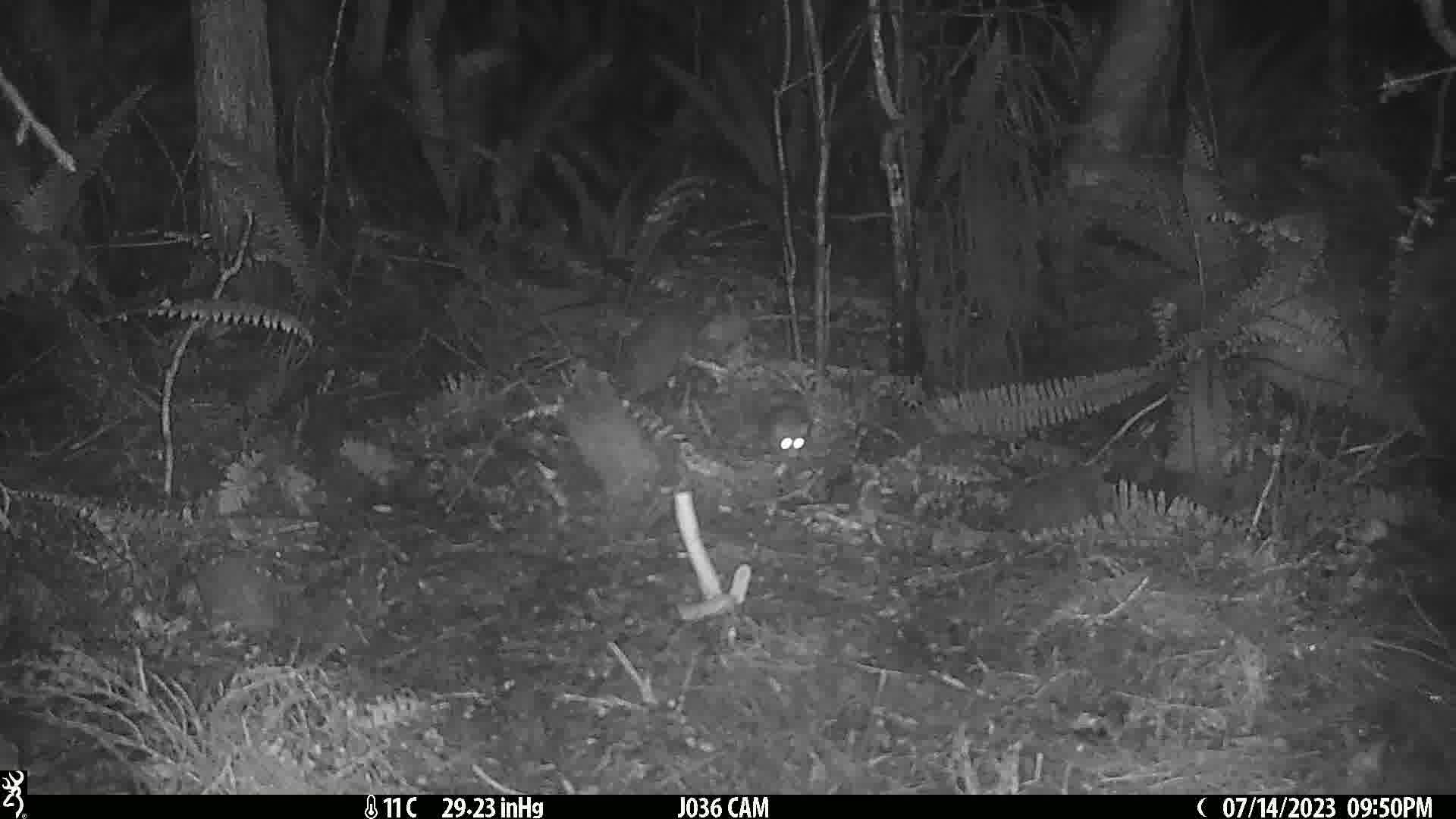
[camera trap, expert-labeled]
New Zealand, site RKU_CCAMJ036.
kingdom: Animalia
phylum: Chordata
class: Mammalia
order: Rodentia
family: Muridae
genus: Rattus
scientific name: Rattus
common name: rat